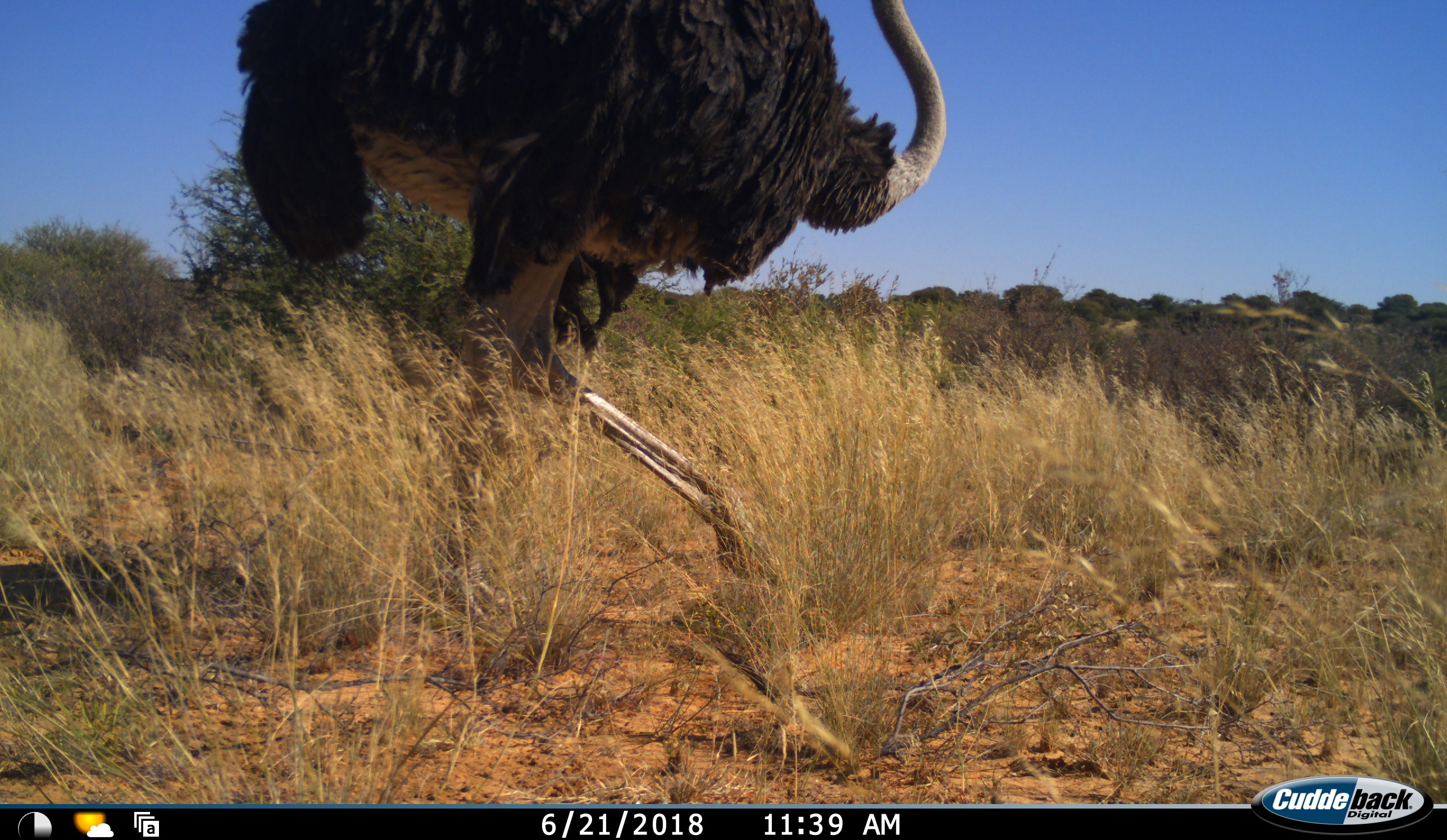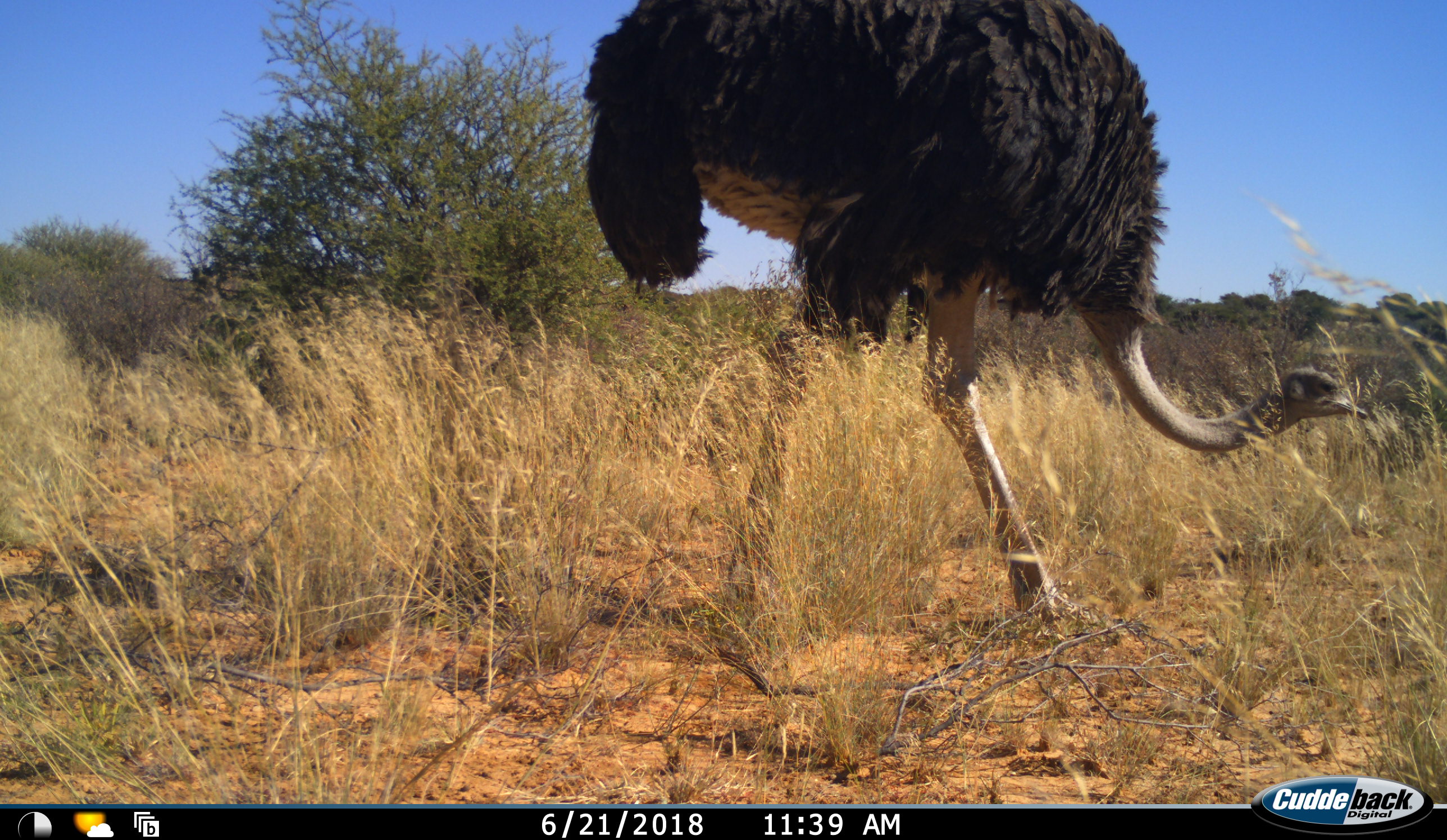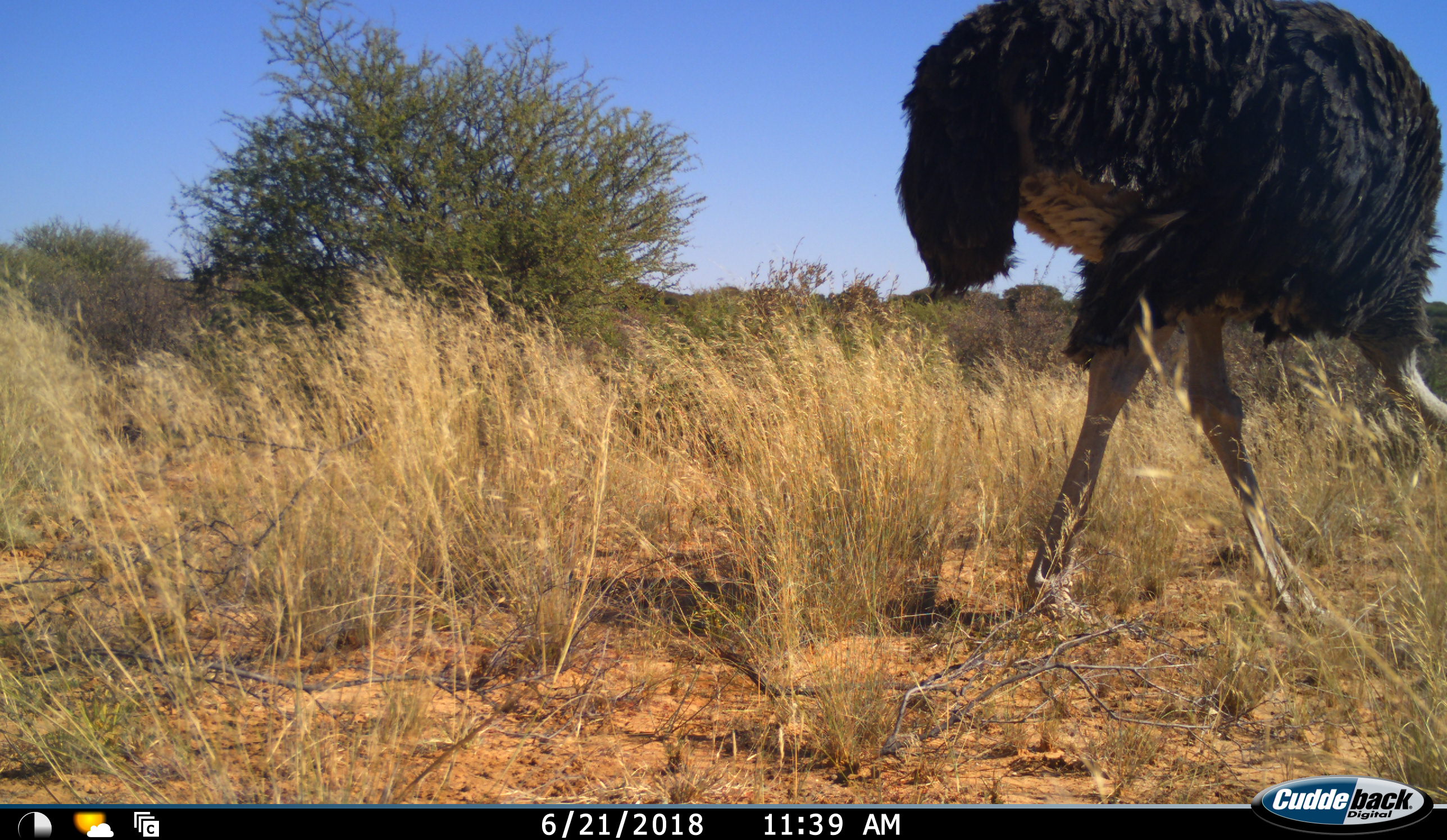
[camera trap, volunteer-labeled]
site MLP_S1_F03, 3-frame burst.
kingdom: Animalia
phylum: Chordata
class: Aves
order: Struthioniformes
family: Struthionidae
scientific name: Struthionidae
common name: ostrich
Ostrich (Struthionidae), count 1. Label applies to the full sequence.